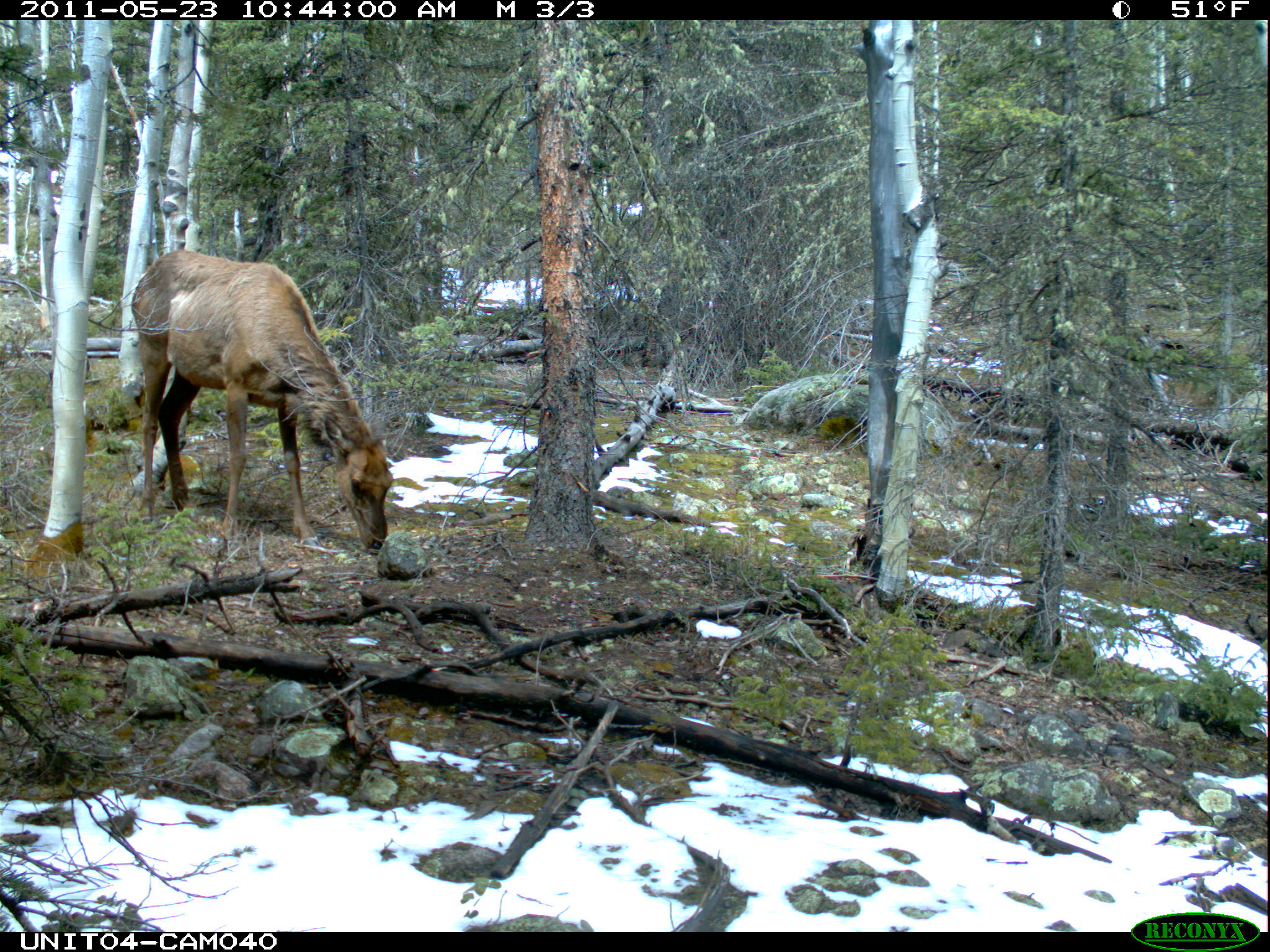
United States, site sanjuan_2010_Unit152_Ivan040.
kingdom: Animalia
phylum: Chordata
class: Mammalia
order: Artiodactyla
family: Cervidae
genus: Cervus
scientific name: Cervus elaphus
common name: red deer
Cervus elaphus (red deer).